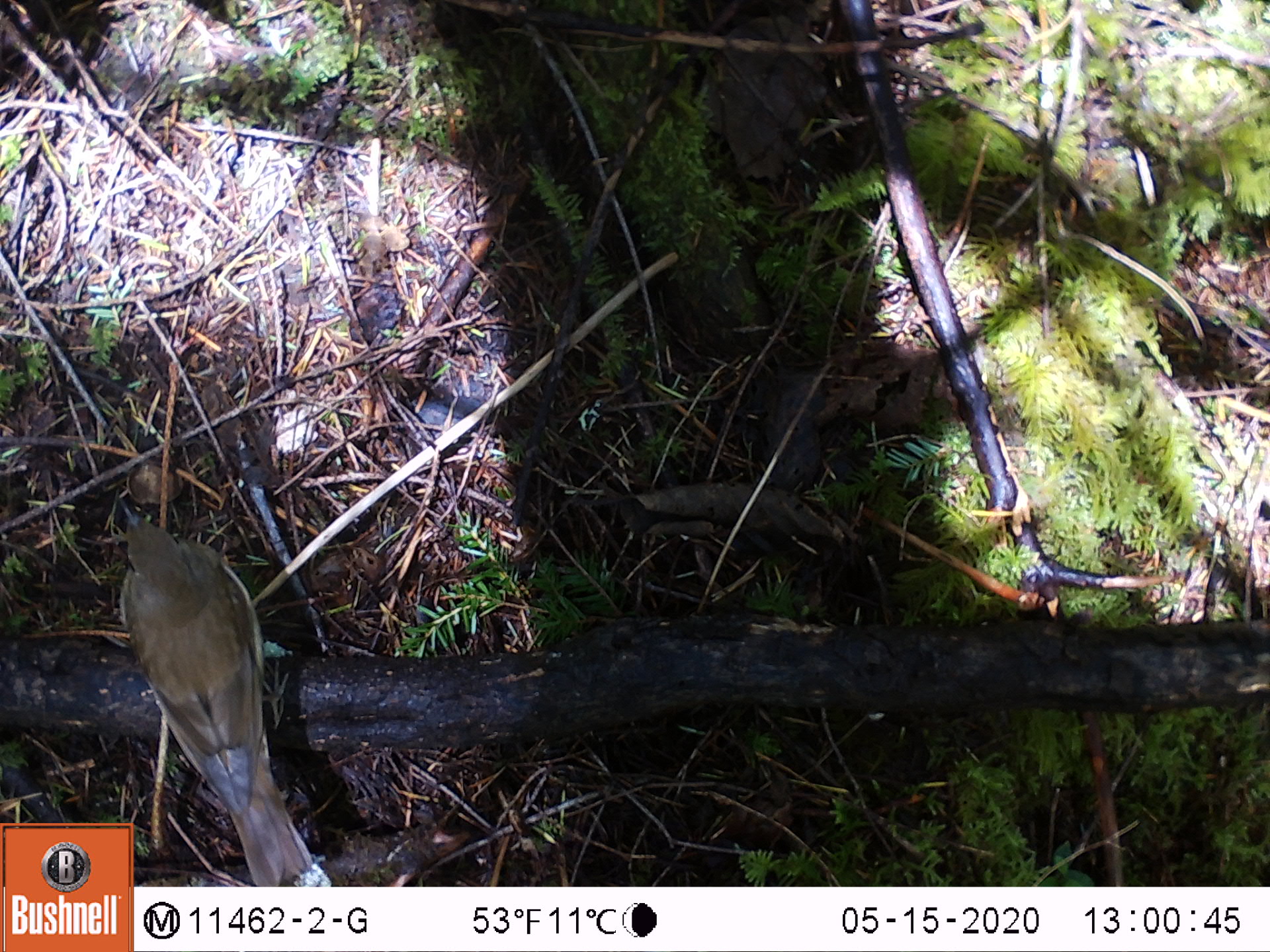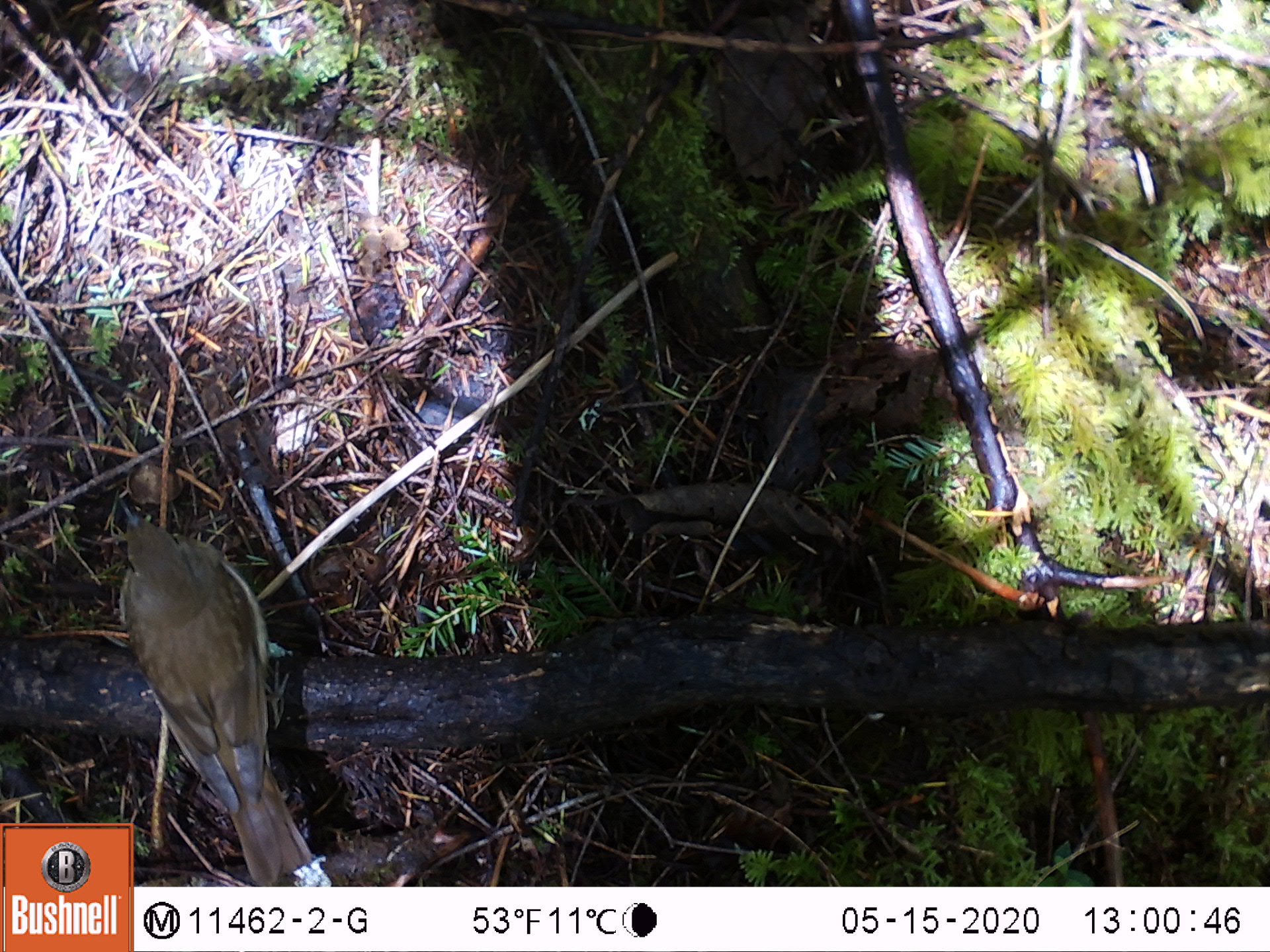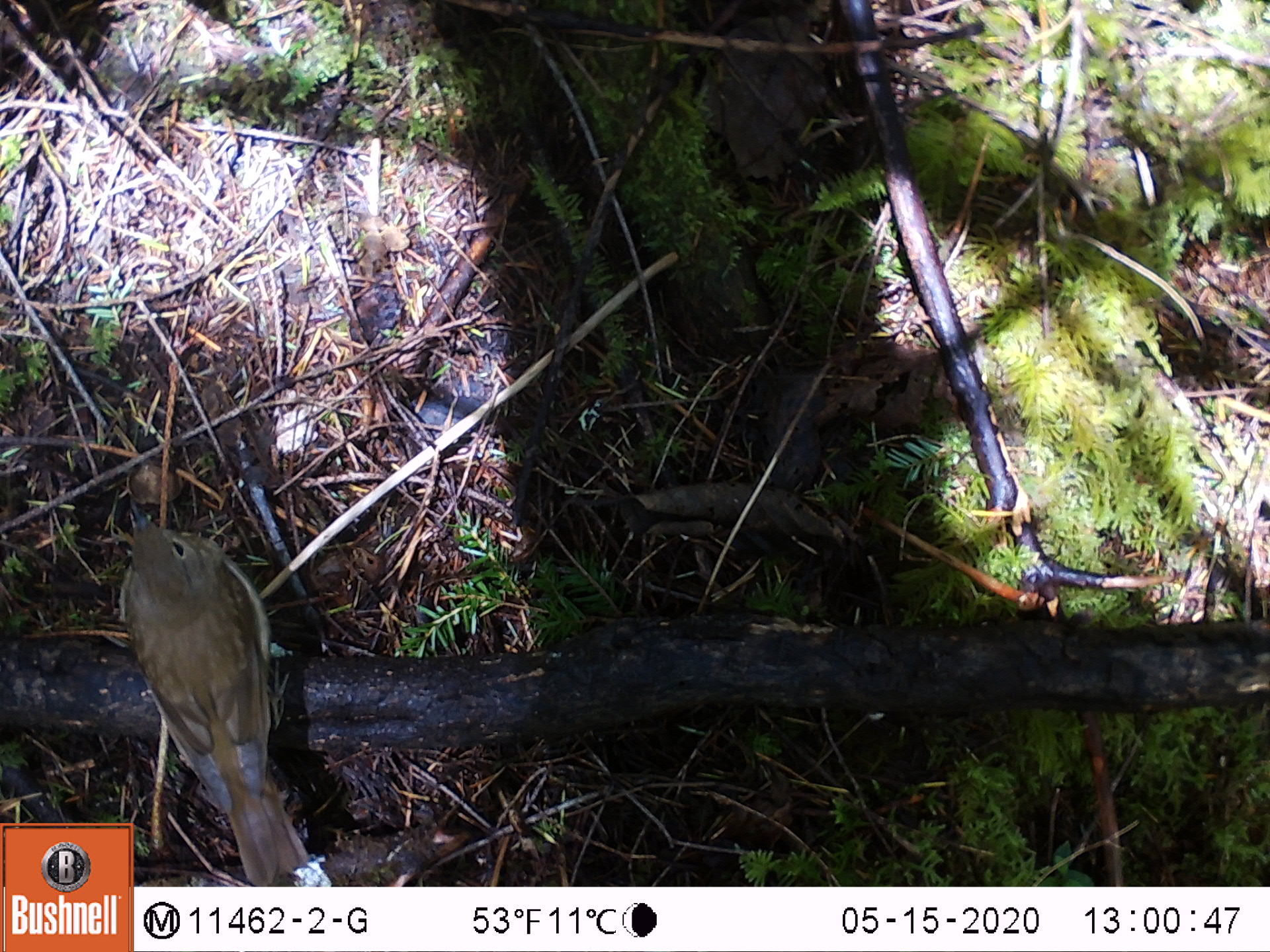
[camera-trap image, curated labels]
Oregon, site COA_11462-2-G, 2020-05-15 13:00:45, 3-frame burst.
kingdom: Animalia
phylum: Chordata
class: Aves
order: Passeriformes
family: Turdidae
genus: Catharus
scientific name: Catharus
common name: brown thrushes and nightingale-thrushes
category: catharus species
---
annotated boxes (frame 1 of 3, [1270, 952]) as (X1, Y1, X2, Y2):
catharus species: (131, 509, 335, 881)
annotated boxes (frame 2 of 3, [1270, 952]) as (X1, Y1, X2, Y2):
catharus species: (136, 516, 310, 883)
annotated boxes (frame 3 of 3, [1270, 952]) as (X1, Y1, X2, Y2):
catharus species: (136, 522, 292, 881)